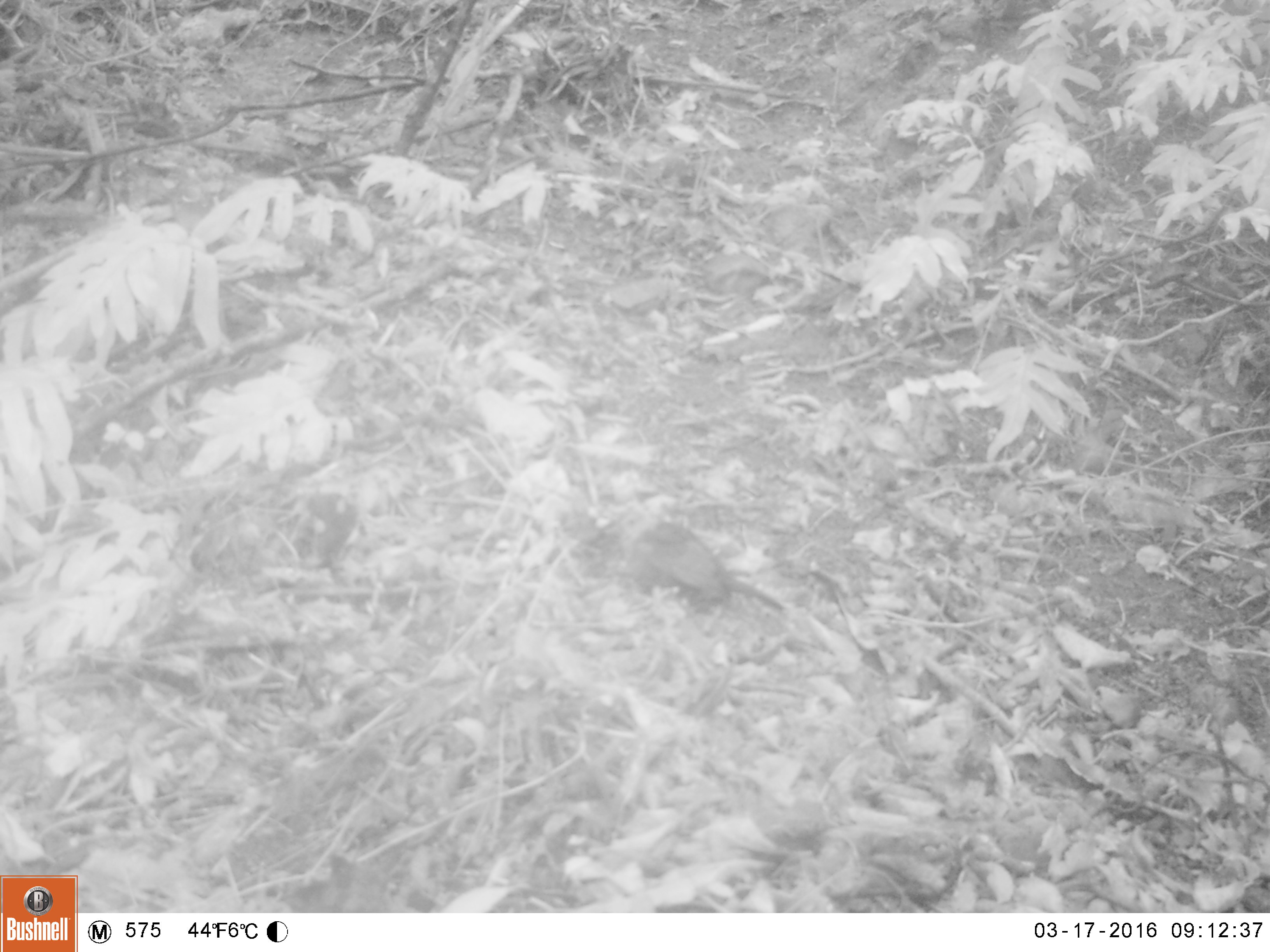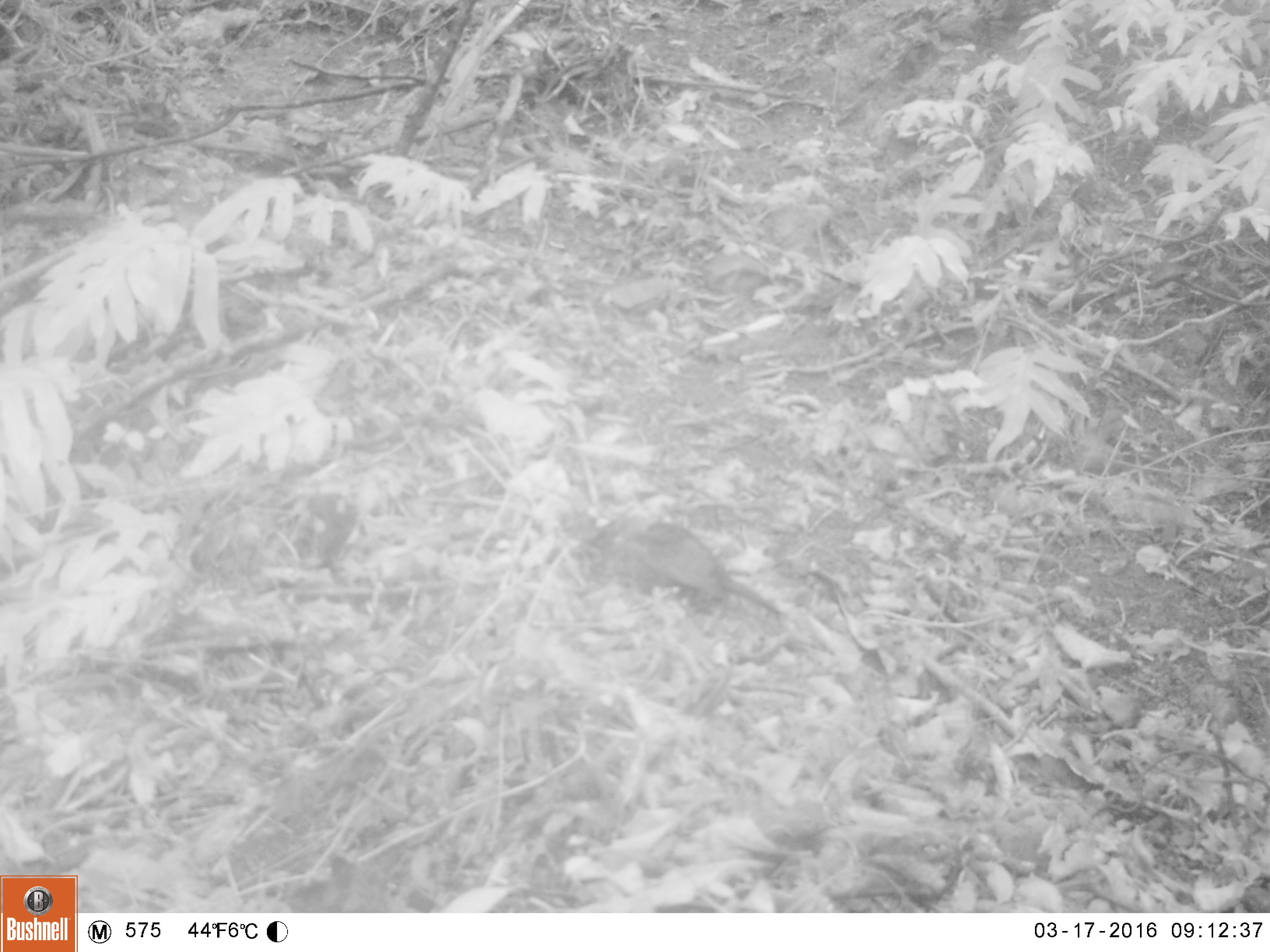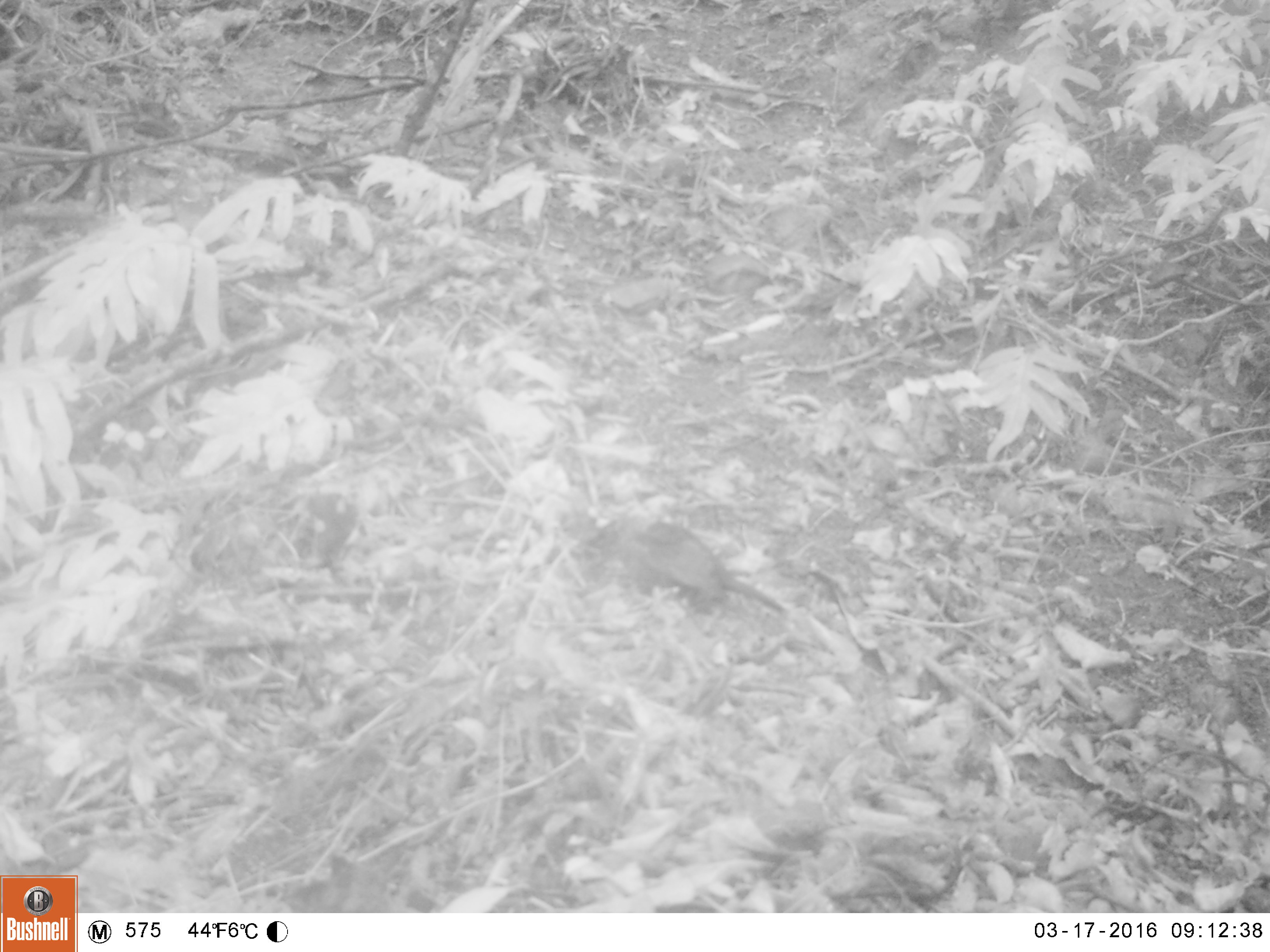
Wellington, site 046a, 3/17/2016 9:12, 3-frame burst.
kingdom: Animalia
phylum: Chordata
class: Aves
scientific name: Aves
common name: bird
Bird (Aves).